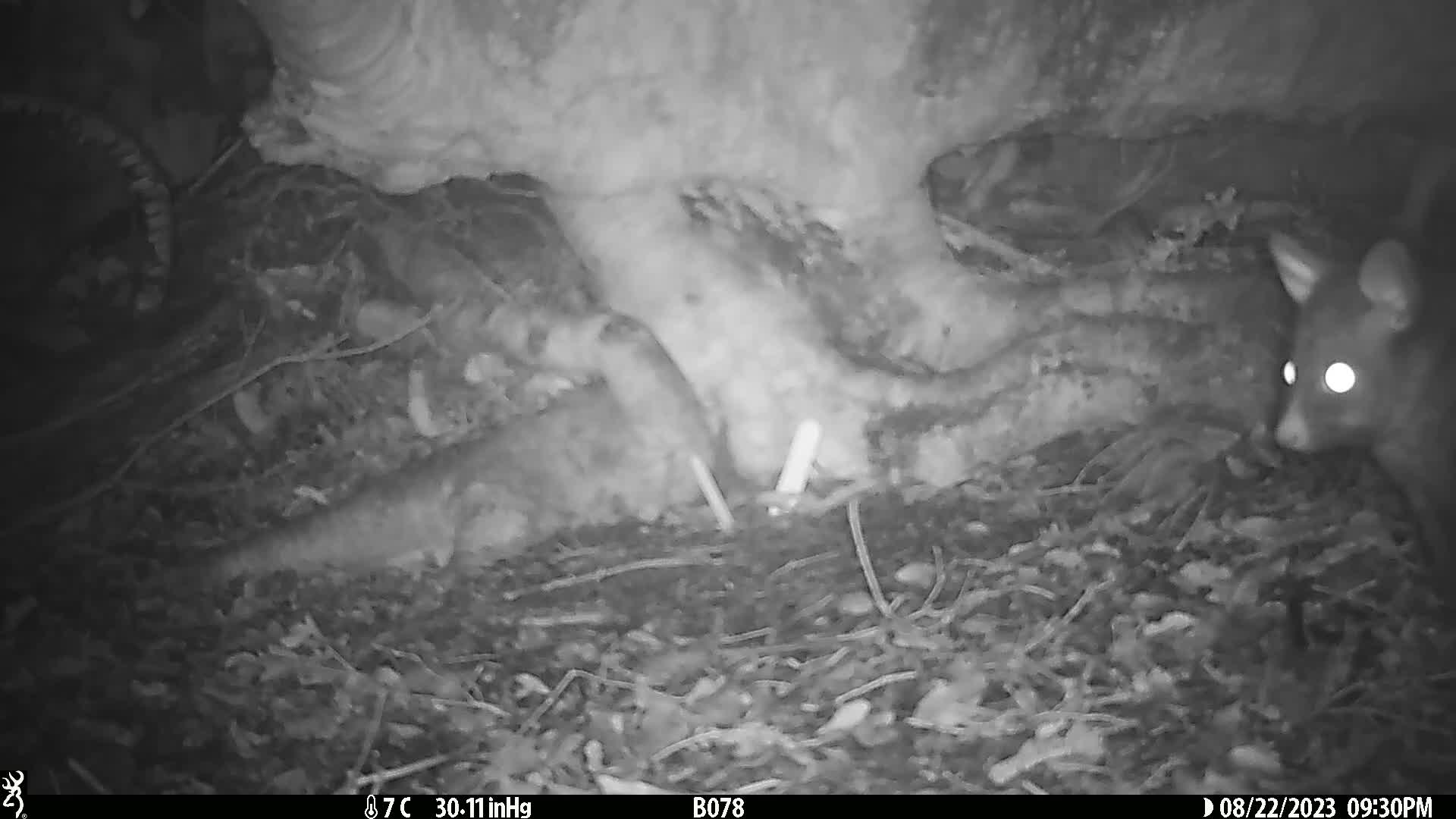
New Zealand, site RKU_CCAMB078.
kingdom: Animalia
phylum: Chordata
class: Mammalia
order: Diprotodontia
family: Phalangeridae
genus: Trichosurus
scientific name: Trichosurus vulpecula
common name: common brushtail possum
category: possum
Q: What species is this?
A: Possum (common brushtail possum) (Trichosurus vulpecula).